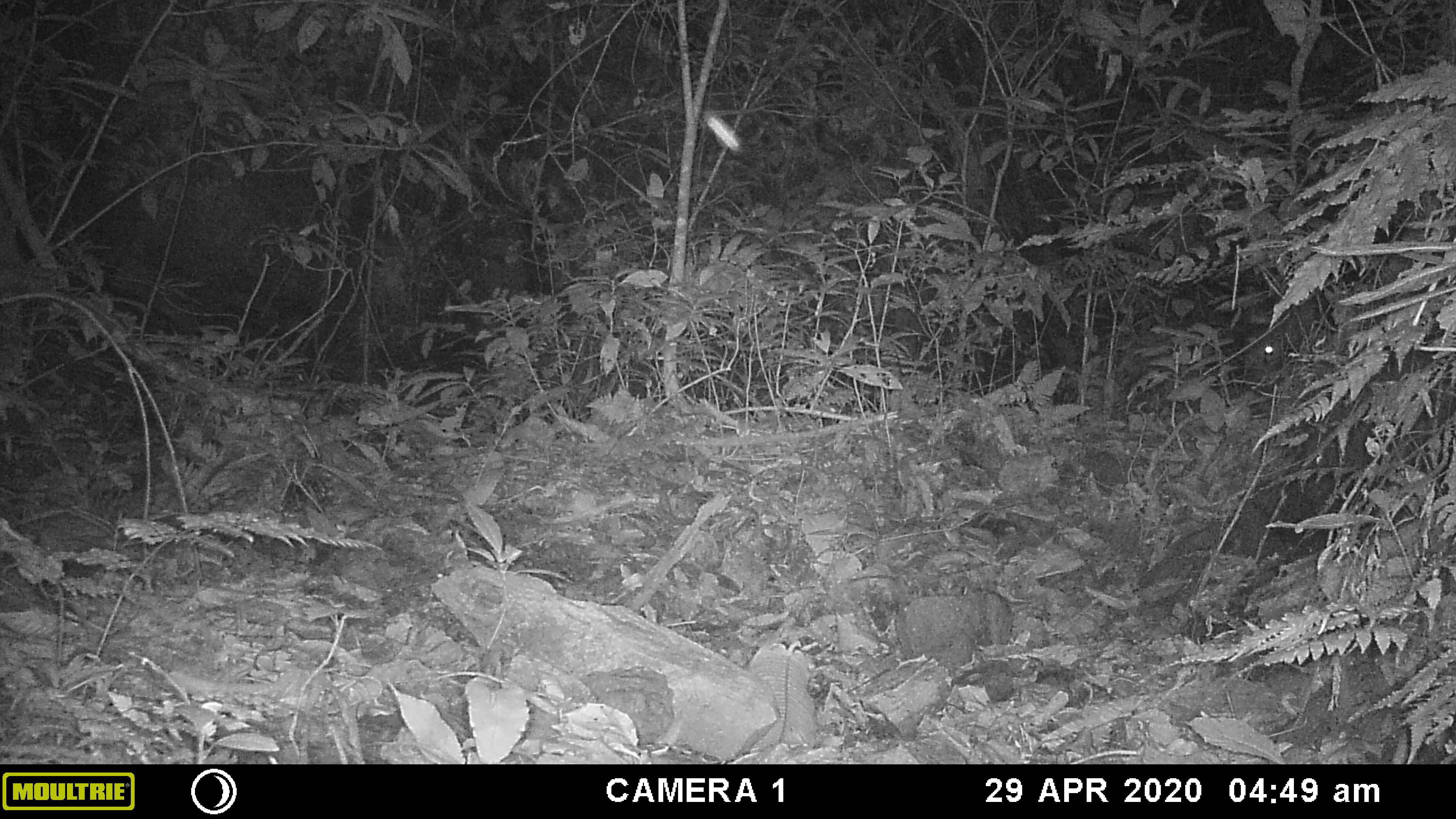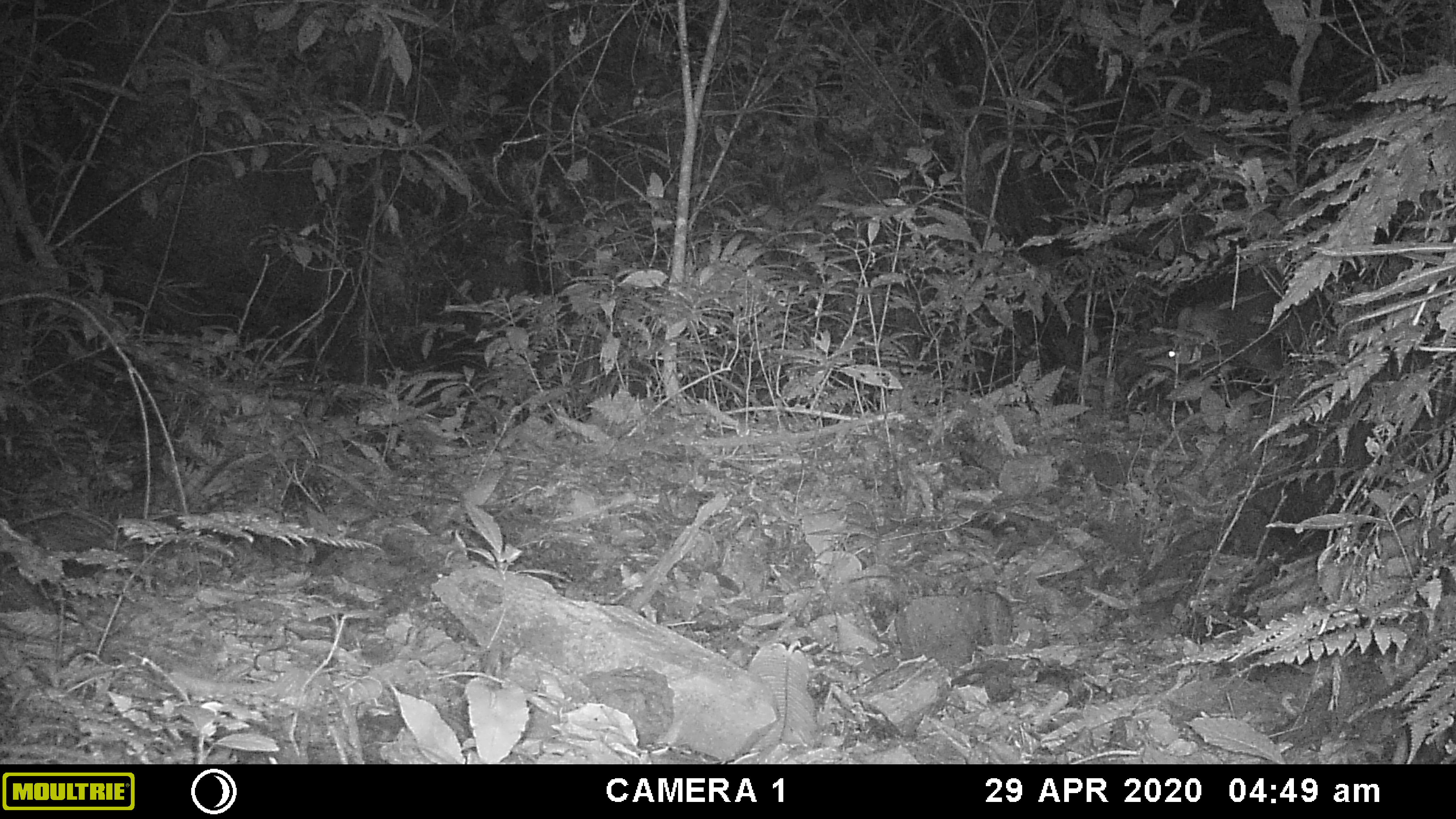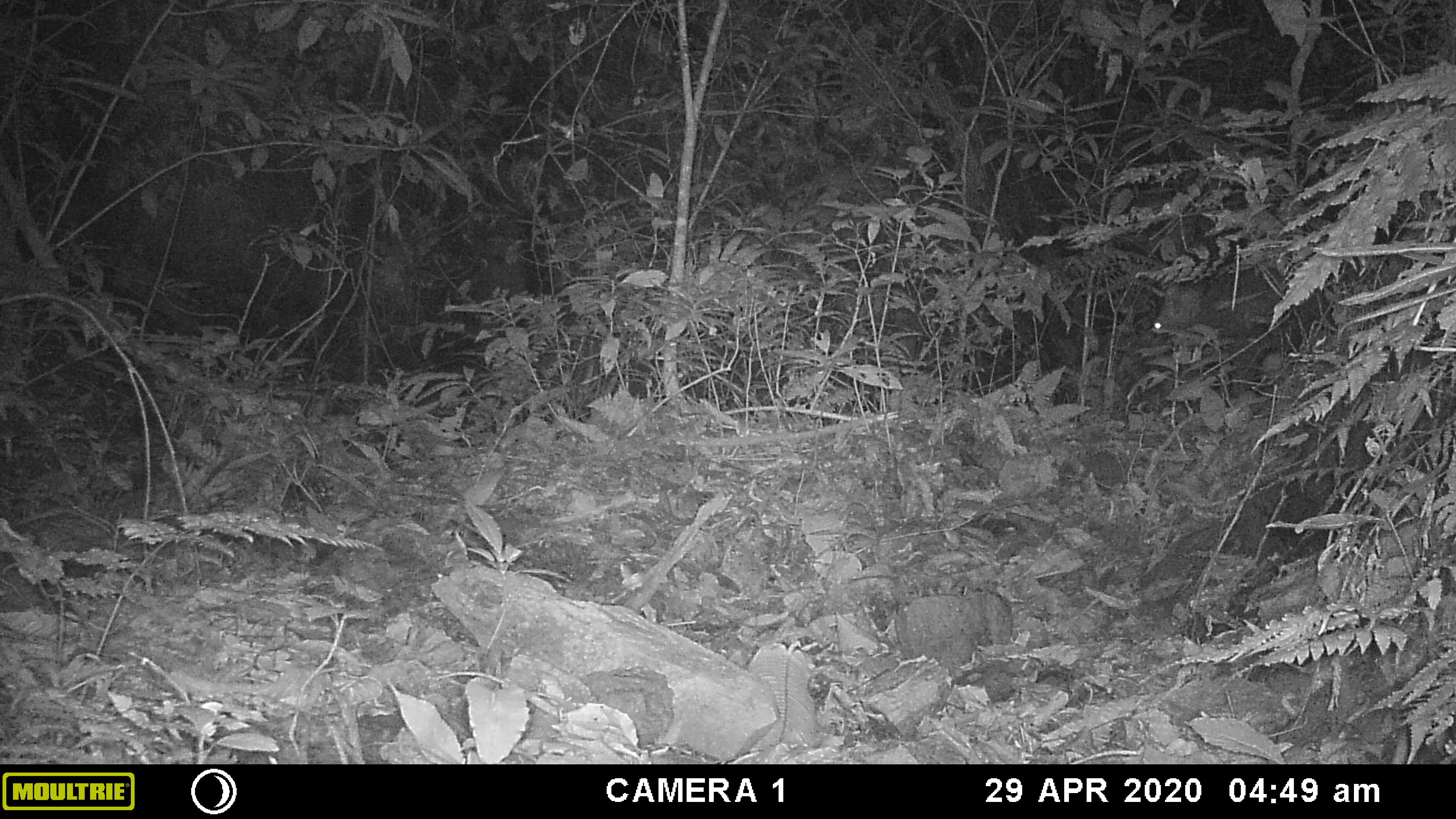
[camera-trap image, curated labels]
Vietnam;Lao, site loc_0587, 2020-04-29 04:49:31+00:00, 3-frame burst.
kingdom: Animalia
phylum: Chordata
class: Mammalia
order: Artiodactyla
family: Suidae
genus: Sus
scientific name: Sus scrofa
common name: eurasian wild pig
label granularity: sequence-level